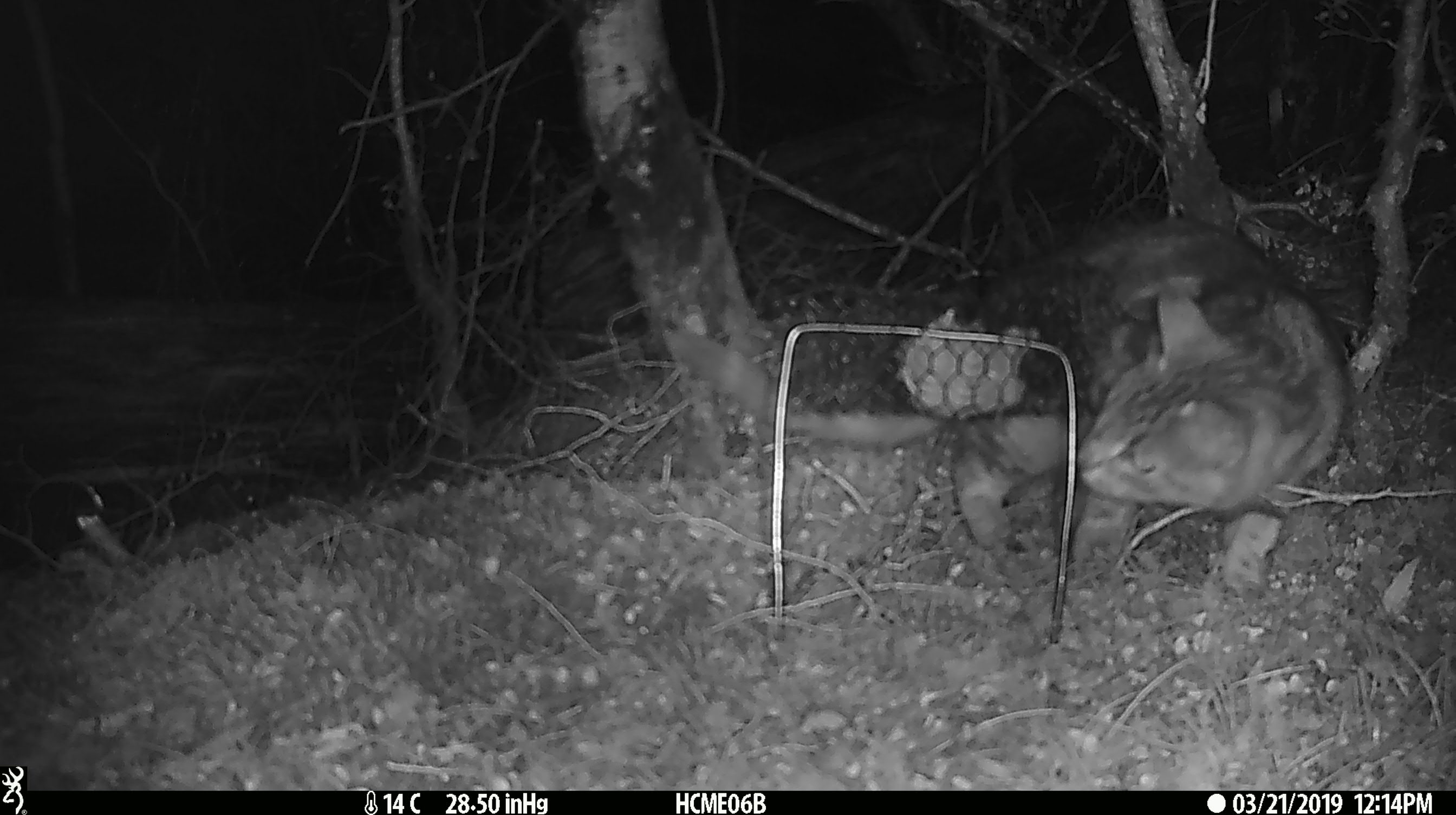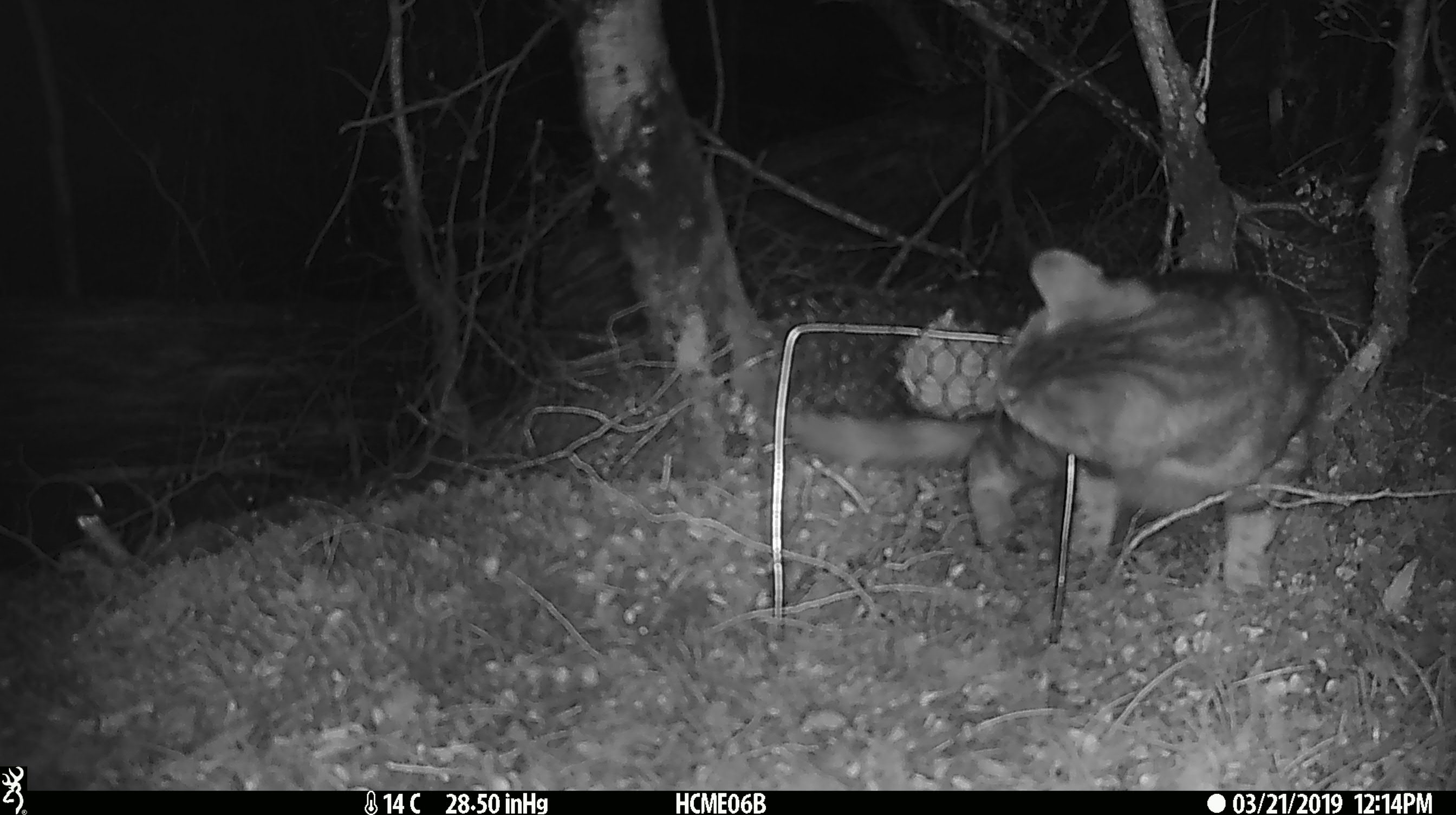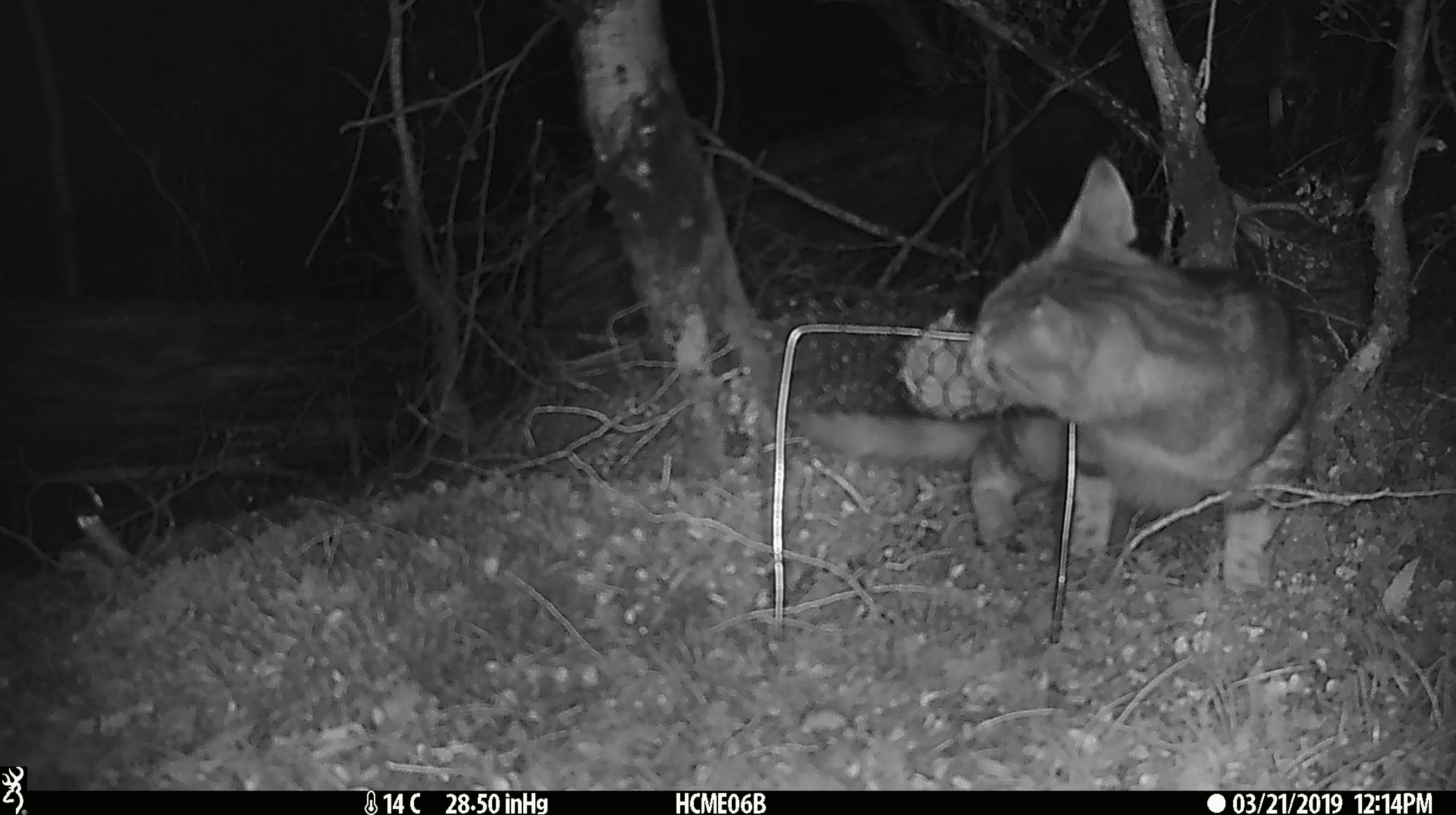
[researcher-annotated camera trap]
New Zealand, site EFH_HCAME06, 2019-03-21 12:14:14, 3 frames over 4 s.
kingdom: Animalia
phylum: Chordata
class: Mammalia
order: Carnivora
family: Felidae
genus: Felis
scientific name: Felis catus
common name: domestic cat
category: cat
Cat (domestic cat) (Felis catus).